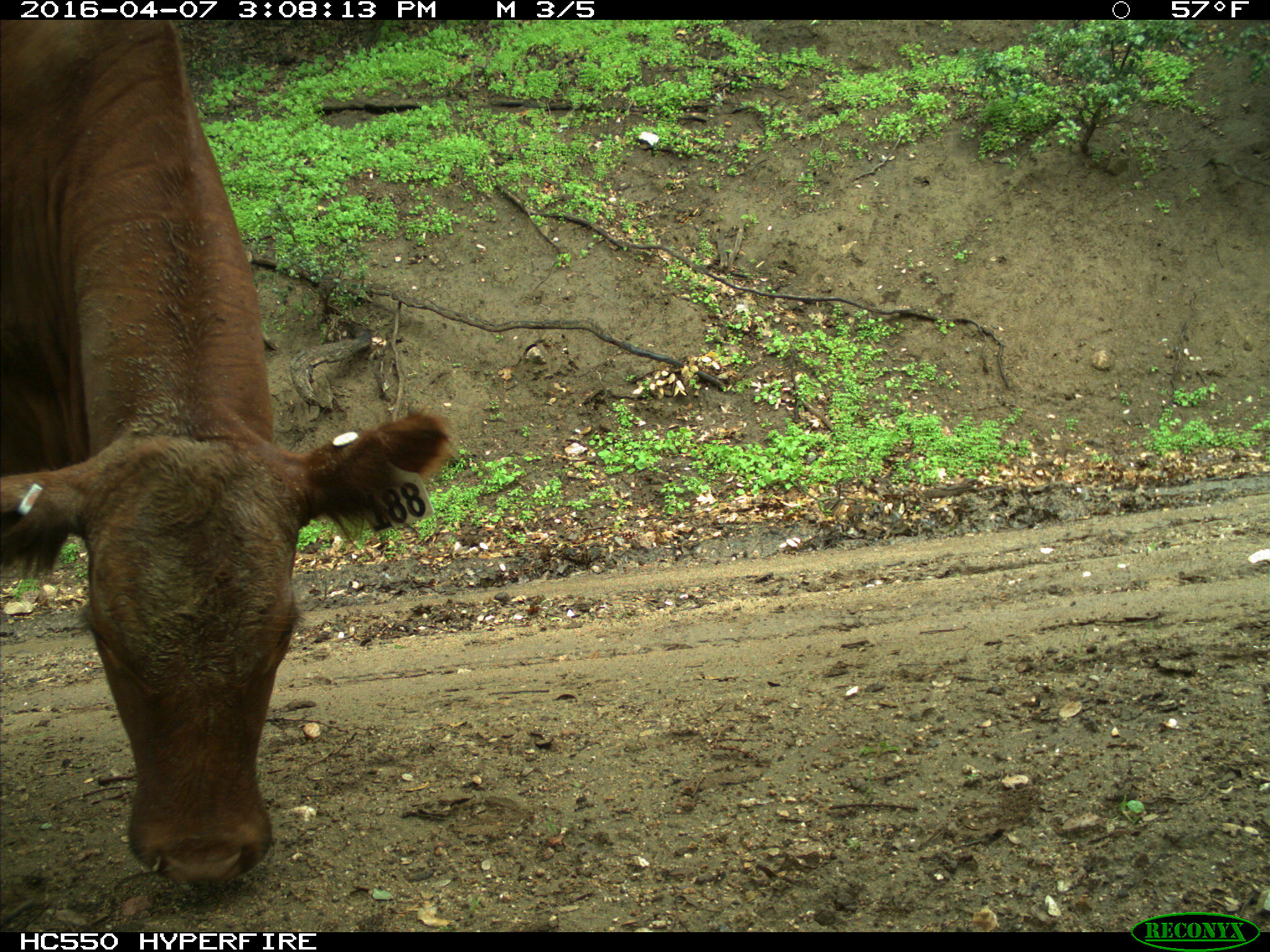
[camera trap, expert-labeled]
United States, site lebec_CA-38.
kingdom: Animalia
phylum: Chordata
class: Mammalia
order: Artiodactyla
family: Bovidae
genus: Bos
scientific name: Bos taurus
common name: domestic cow